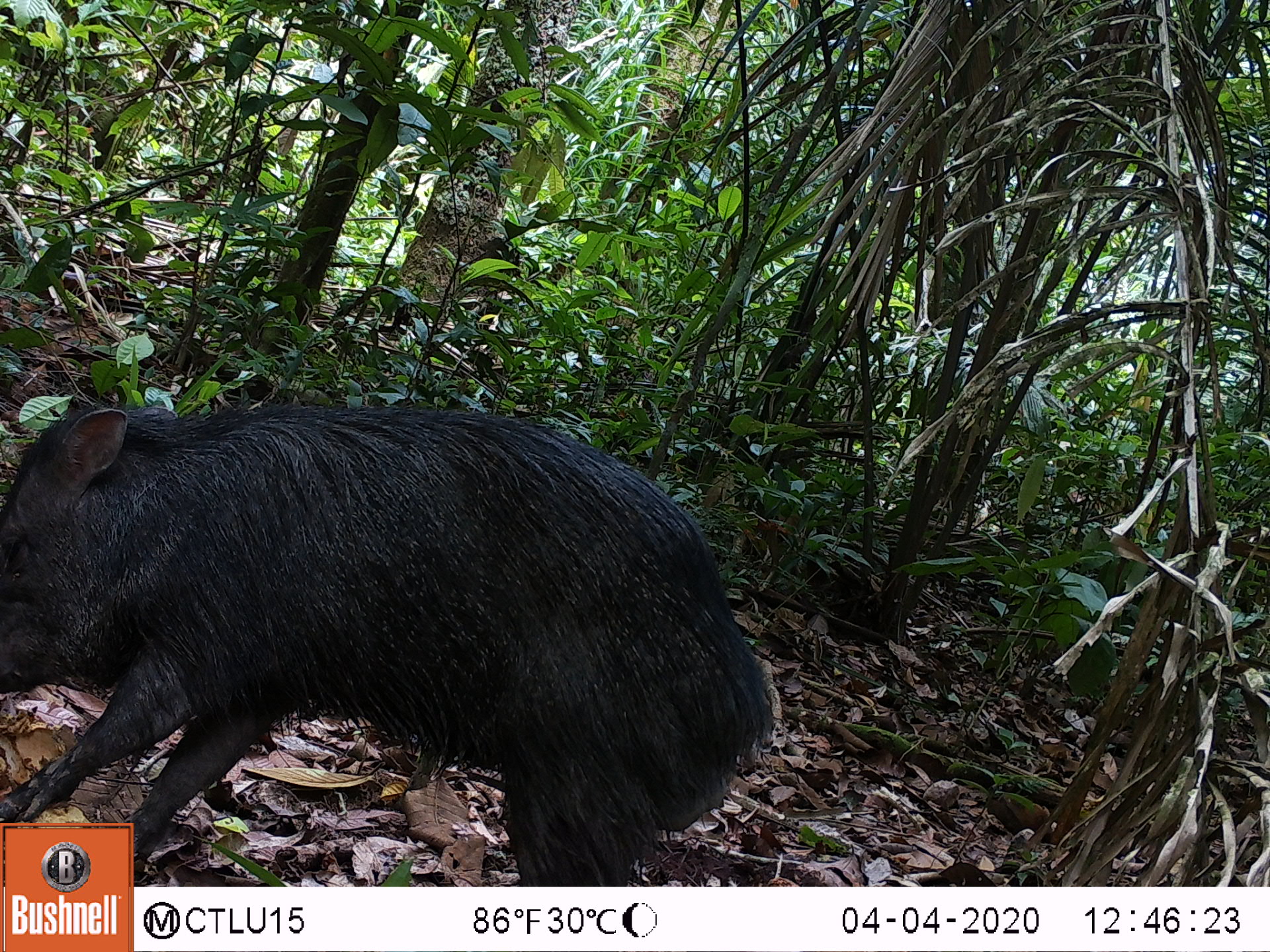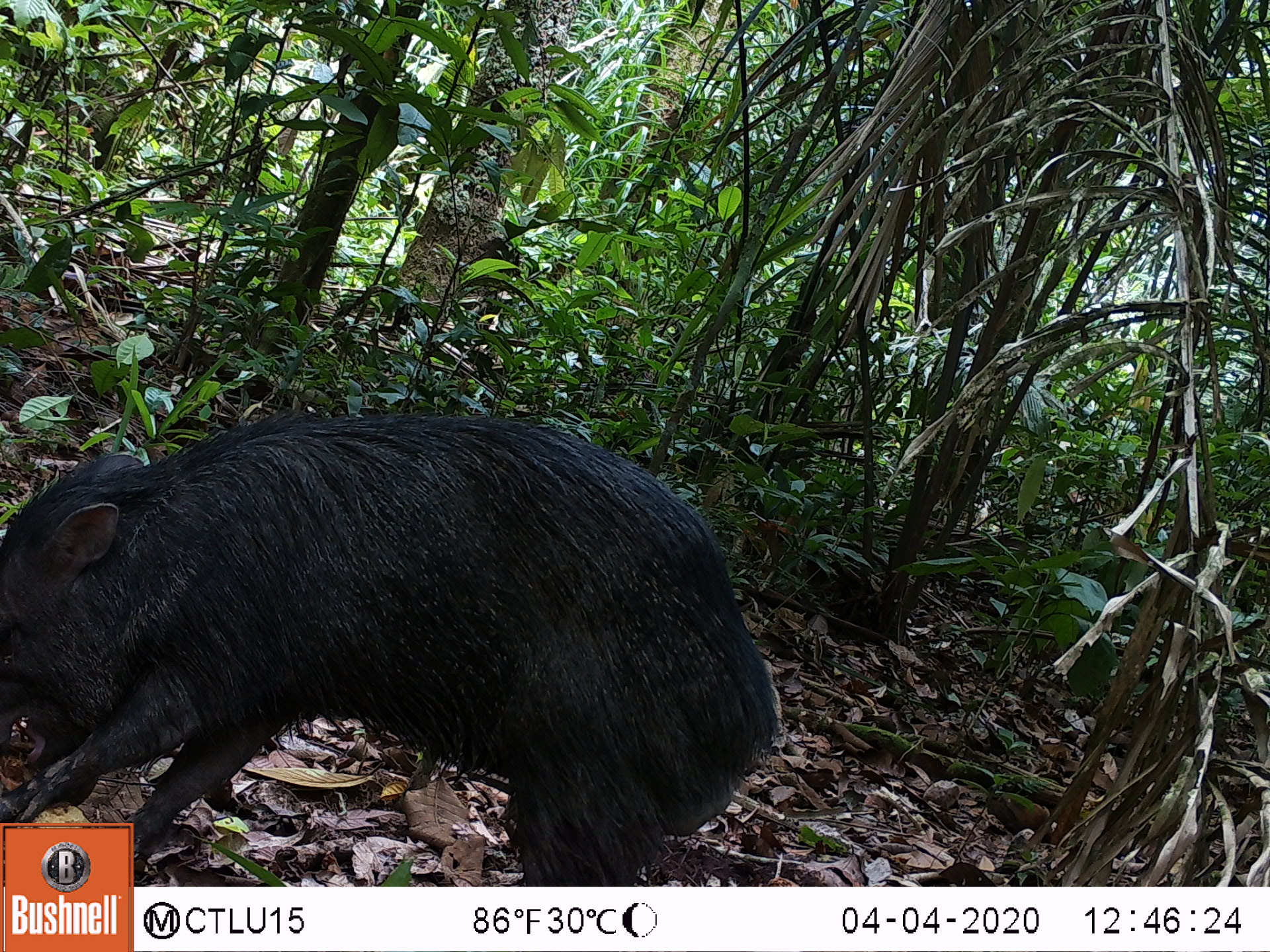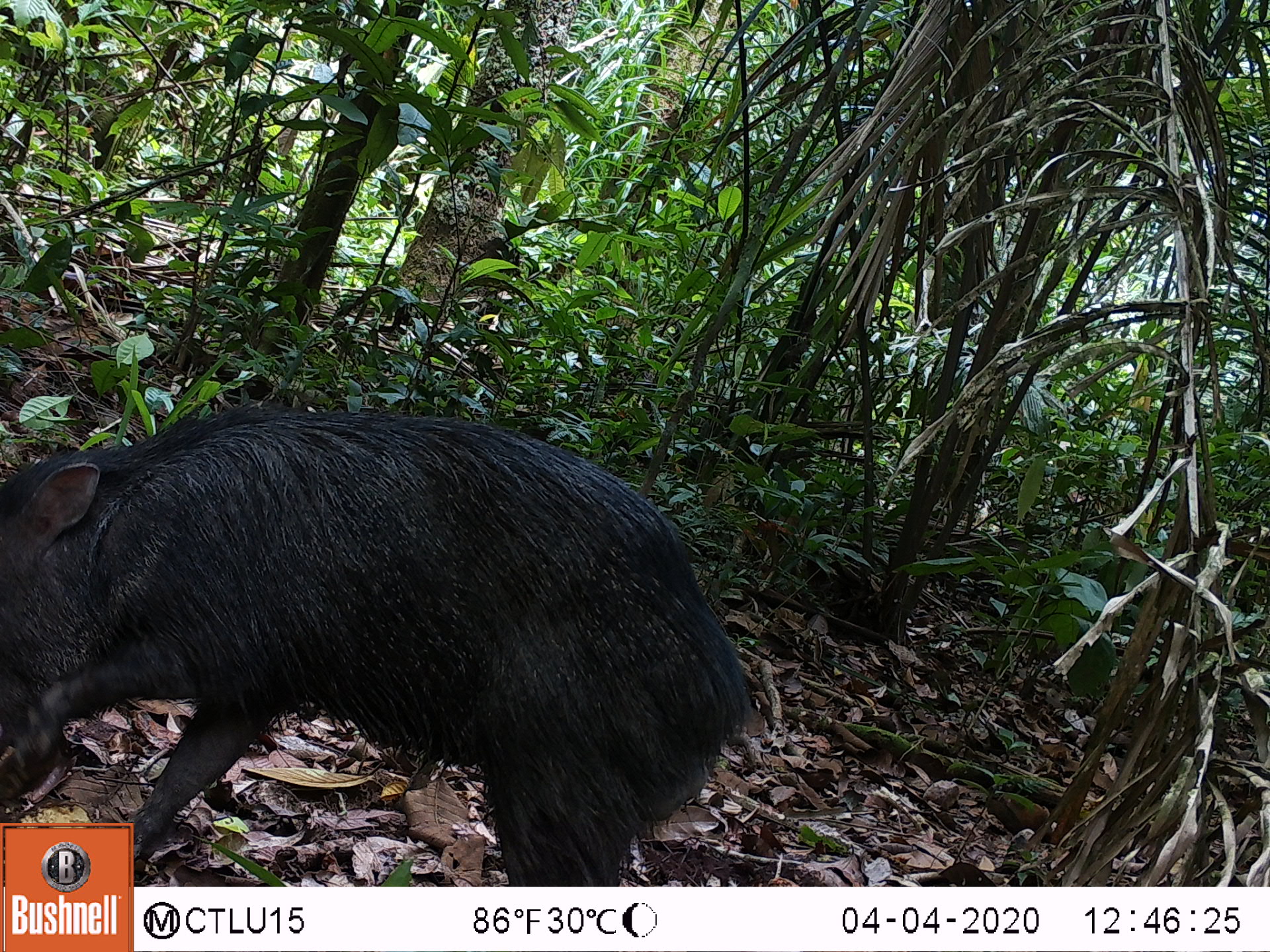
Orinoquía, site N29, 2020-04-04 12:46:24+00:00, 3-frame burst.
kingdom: Animalia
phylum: Chordata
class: Mammalia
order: Artiodactyla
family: Tayassuidae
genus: Pecari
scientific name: Pecari tajacu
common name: collared peccary